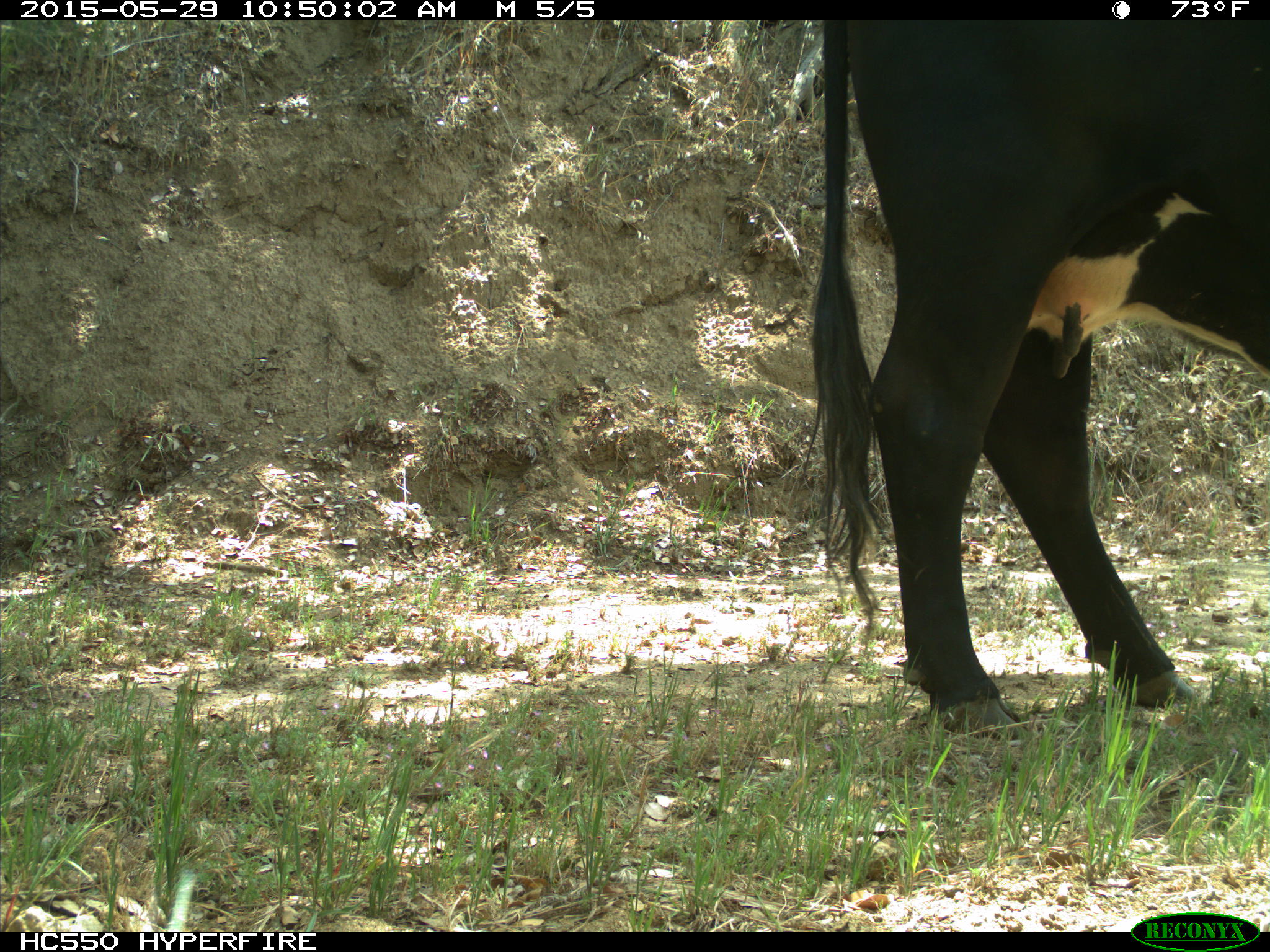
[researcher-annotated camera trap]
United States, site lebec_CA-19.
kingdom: Animalia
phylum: Chordata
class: Mammalia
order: Artiodactyla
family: Bovidae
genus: Bos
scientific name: Bos taurus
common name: domestic cow